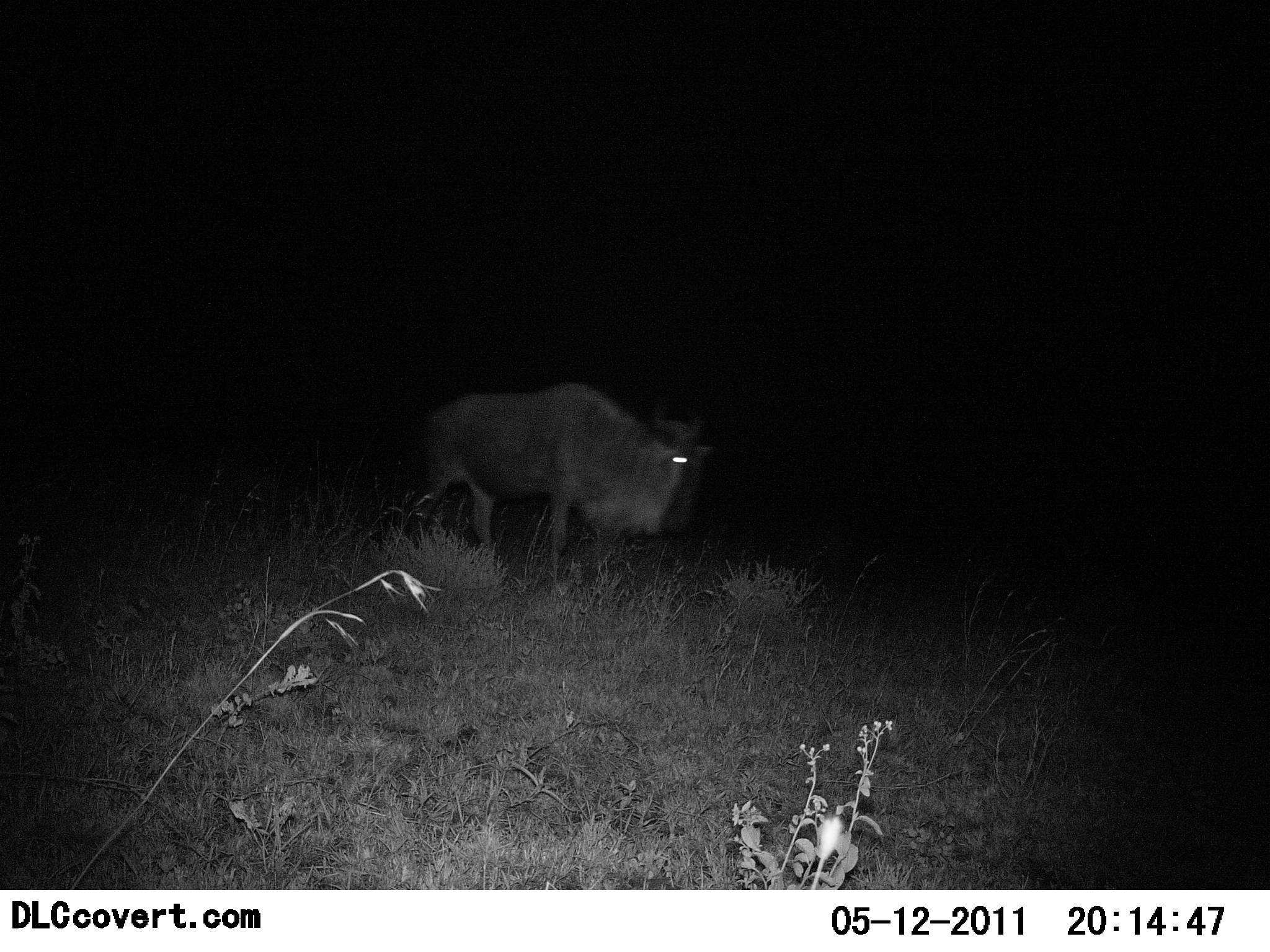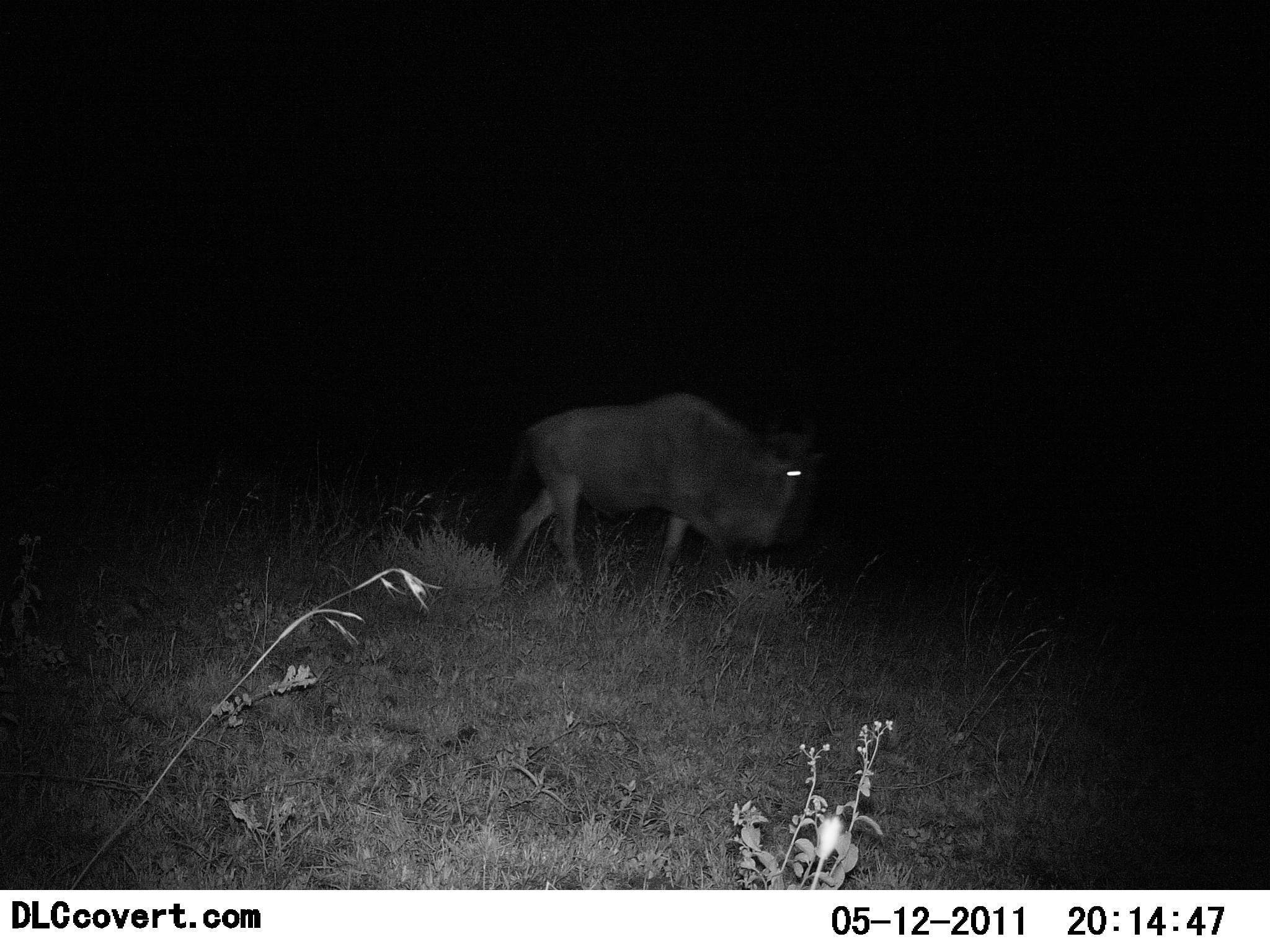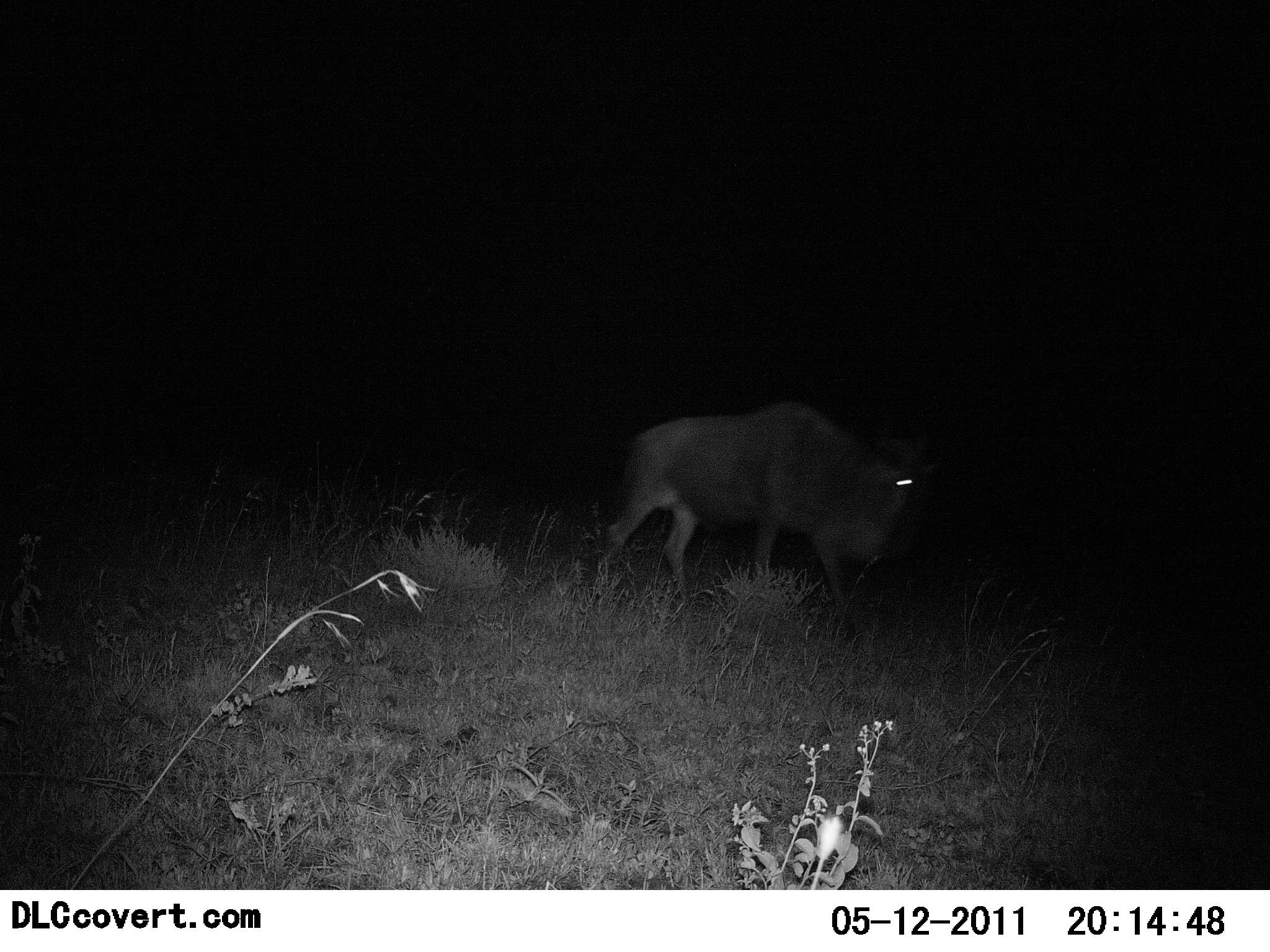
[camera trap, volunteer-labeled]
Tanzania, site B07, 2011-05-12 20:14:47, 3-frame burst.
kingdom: Animalia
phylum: Chordata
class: Mammalia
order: Artiodactyla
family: Bovidae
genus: Connochaetes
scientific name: Connochaetes taurinus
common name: blue wildebeest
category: wildebeest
Wildebeest (blue wildebeest) (Connochaetes taurinus), count 1. Behavior (volunteer vote fractions): standing 8%, resting 0%, moving 100%, interacting 0%. Young present (vote fraction): 0%. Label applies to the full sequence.